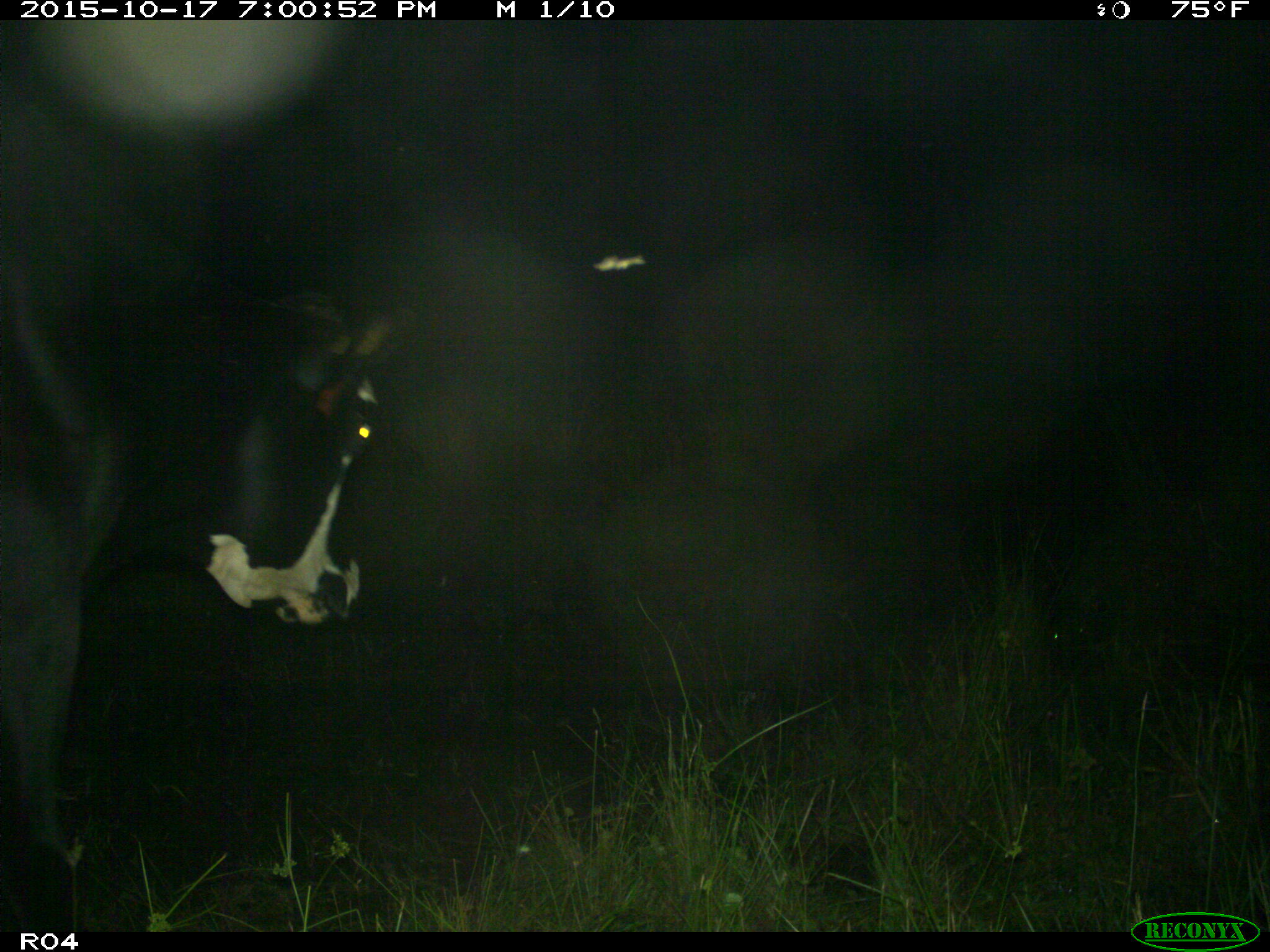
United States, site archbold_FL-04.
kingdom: Animalia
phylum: Chordata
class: Mammalia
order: Artiodactyla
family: Bovidae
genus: Bos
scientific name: Bos taurus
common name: domestic cow